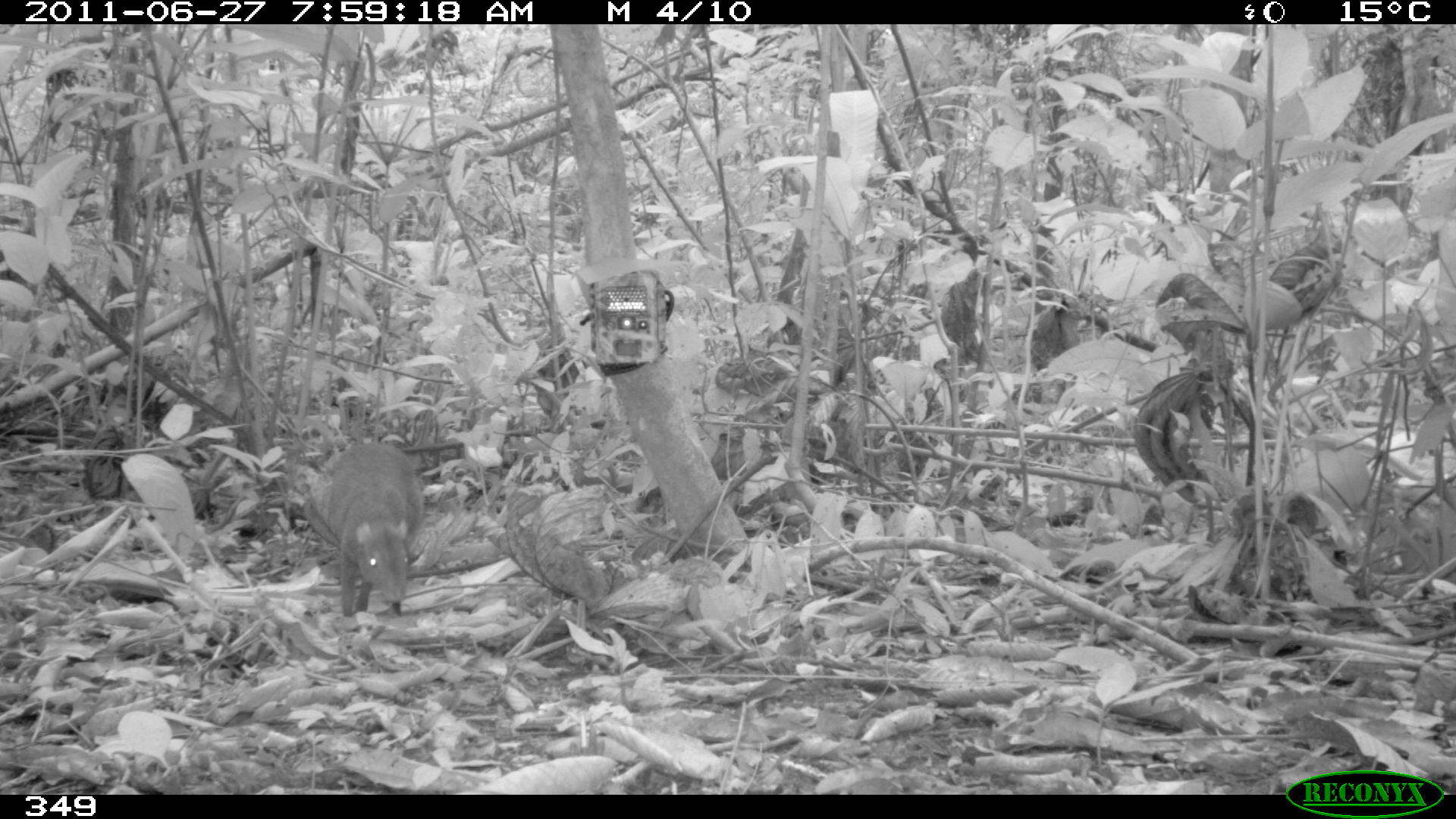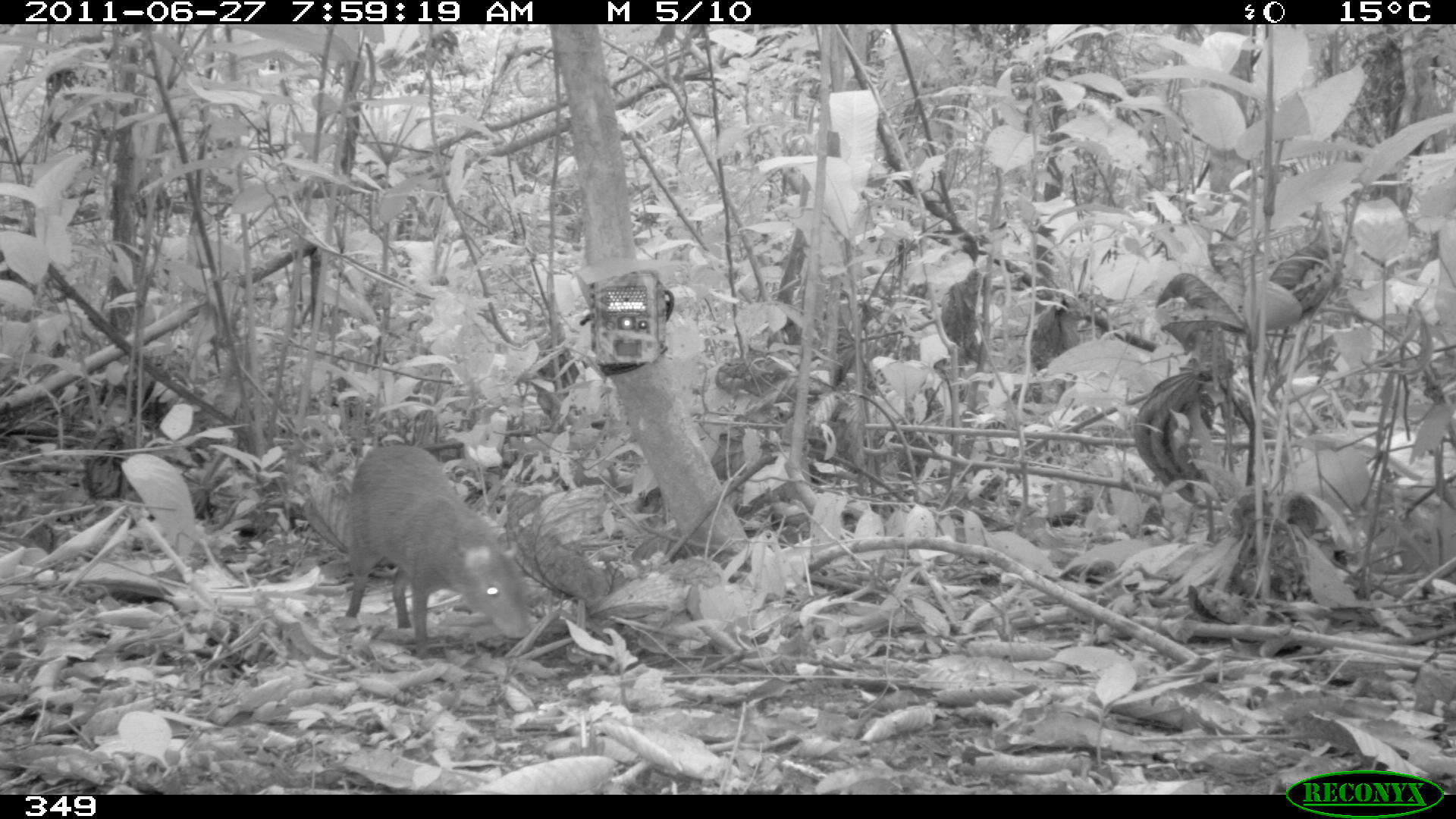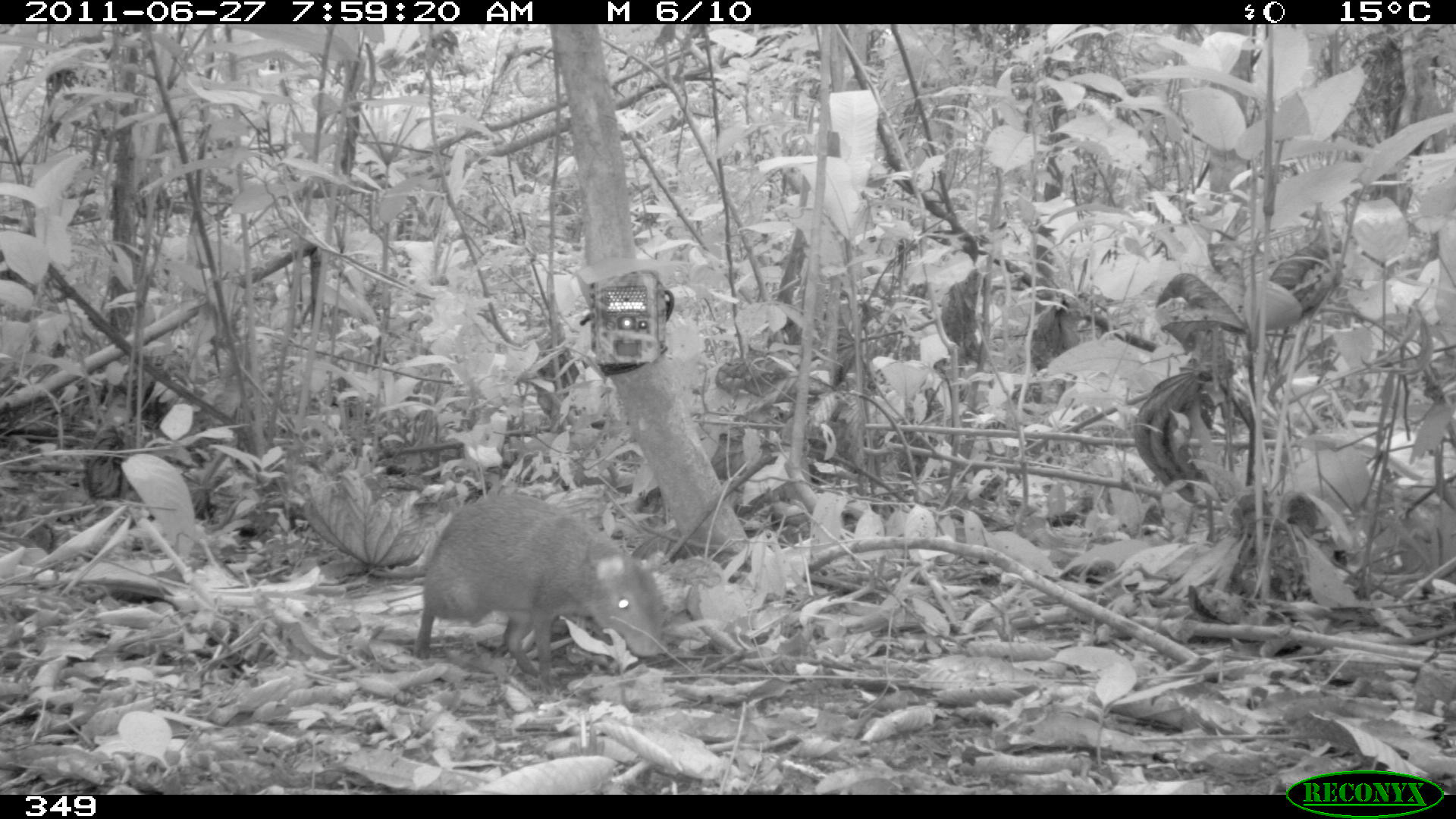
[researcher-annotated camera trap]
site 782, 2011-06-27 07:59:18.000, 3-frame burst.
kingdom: Animalia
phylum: Chordata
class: Mammalia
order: Rodentia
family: Dasyproctidae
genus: Dasyprocta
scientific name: Dasyprocta punctata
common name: central american agouti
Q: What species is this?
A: Dasyprocta punctata (central american agouti).